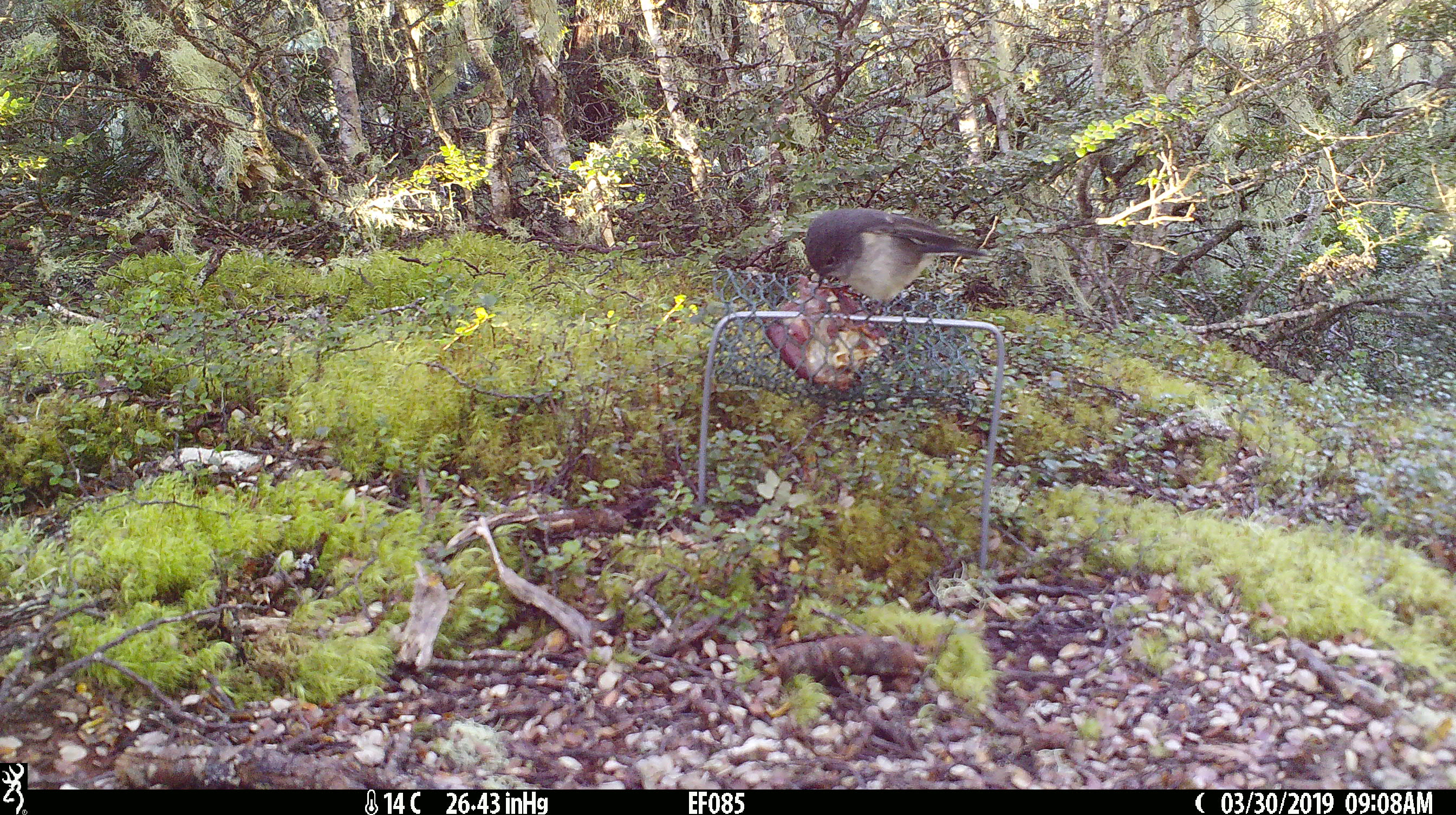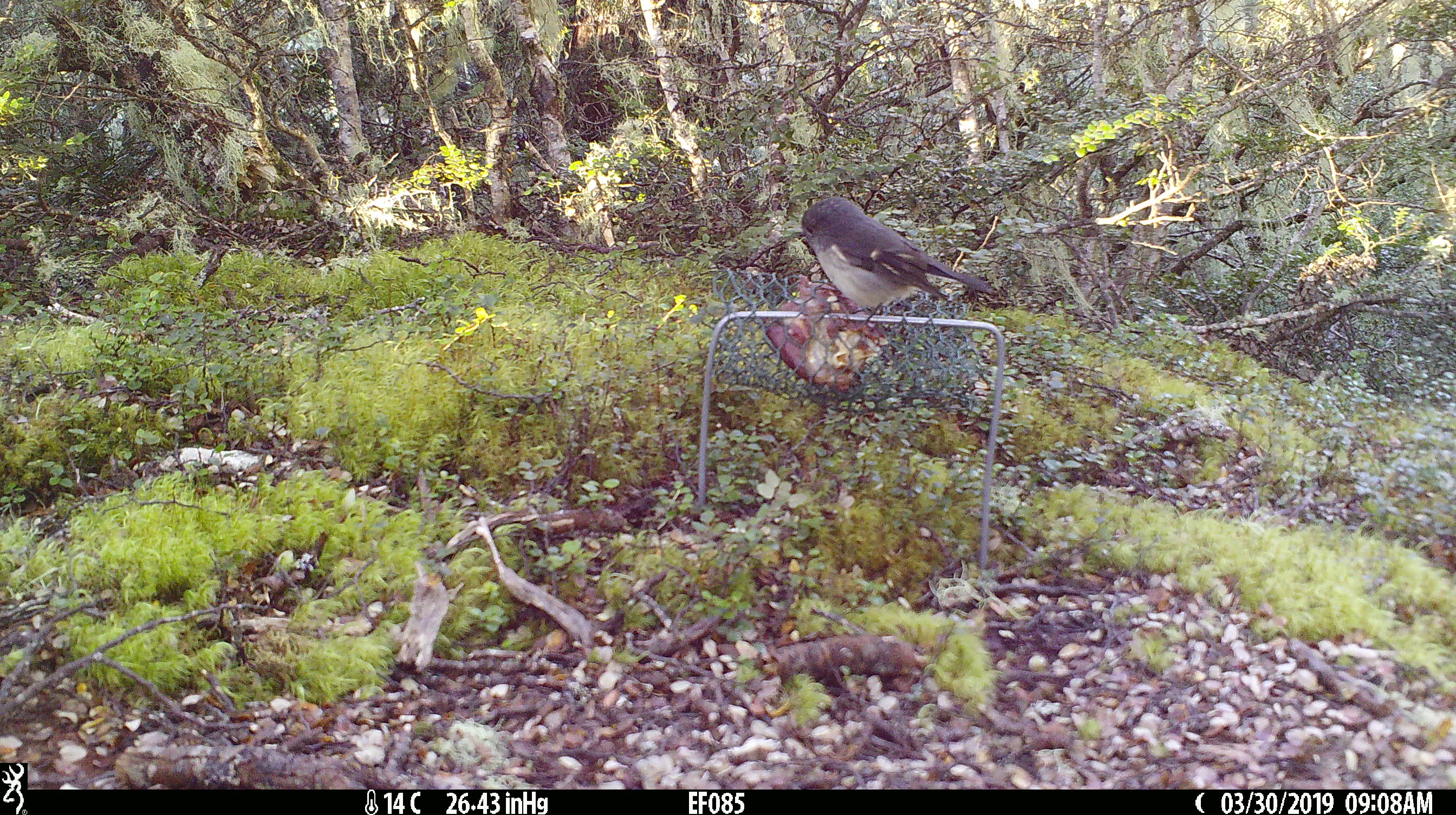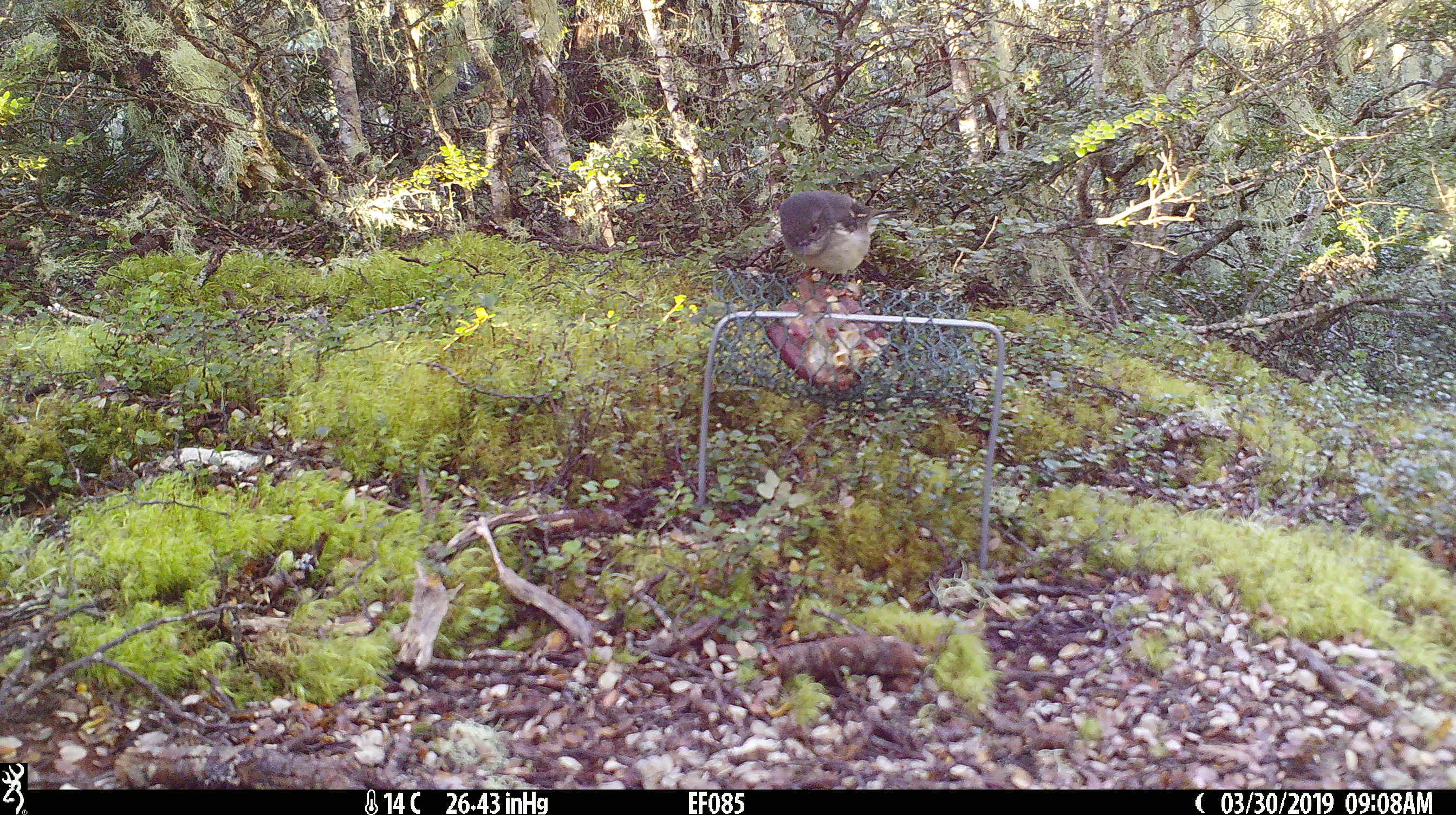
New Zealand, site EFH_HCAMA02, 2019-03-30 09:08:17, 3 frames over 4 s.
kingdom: Animalia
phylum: Chordata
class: Aves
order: Passeriformes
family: Petroicidae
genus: Petroica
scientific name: Petroica macrocephala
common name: tomtit